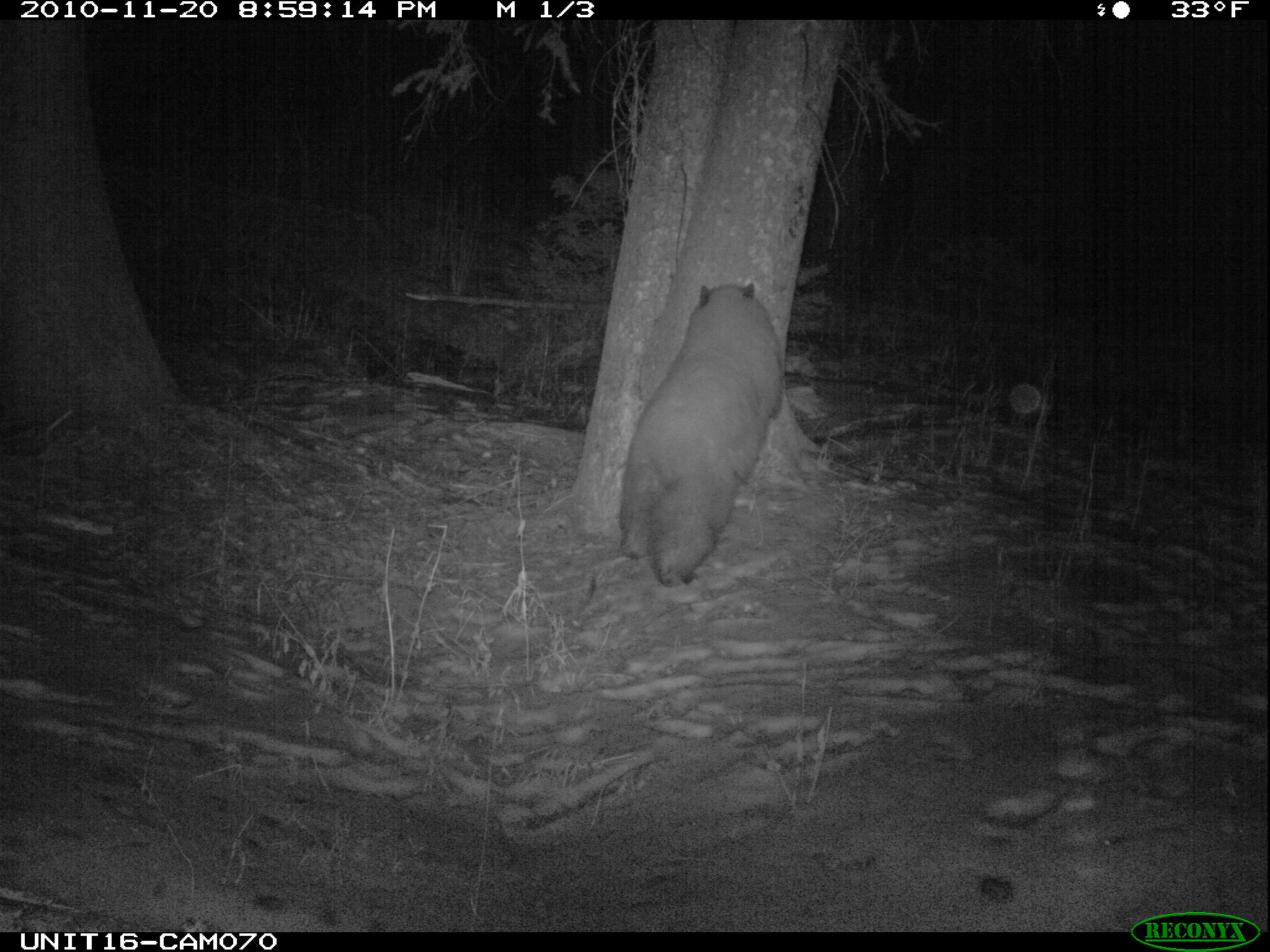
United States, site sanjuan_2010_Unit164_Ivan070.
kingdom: Animalia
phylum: Chordata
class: Mammalia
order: Carnivora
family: Ursidae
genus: Ursus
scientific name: Ursus americanus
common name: american black bear